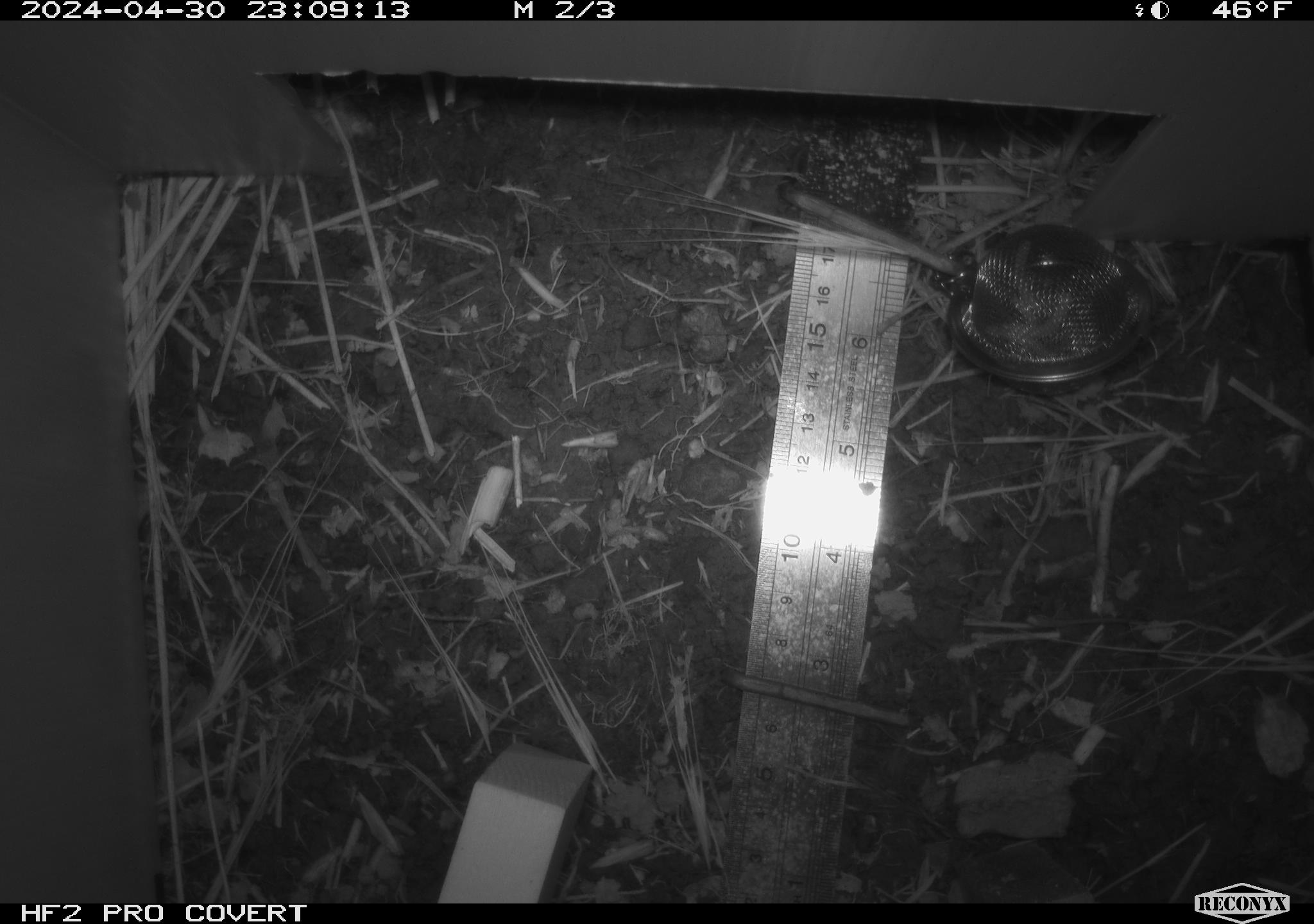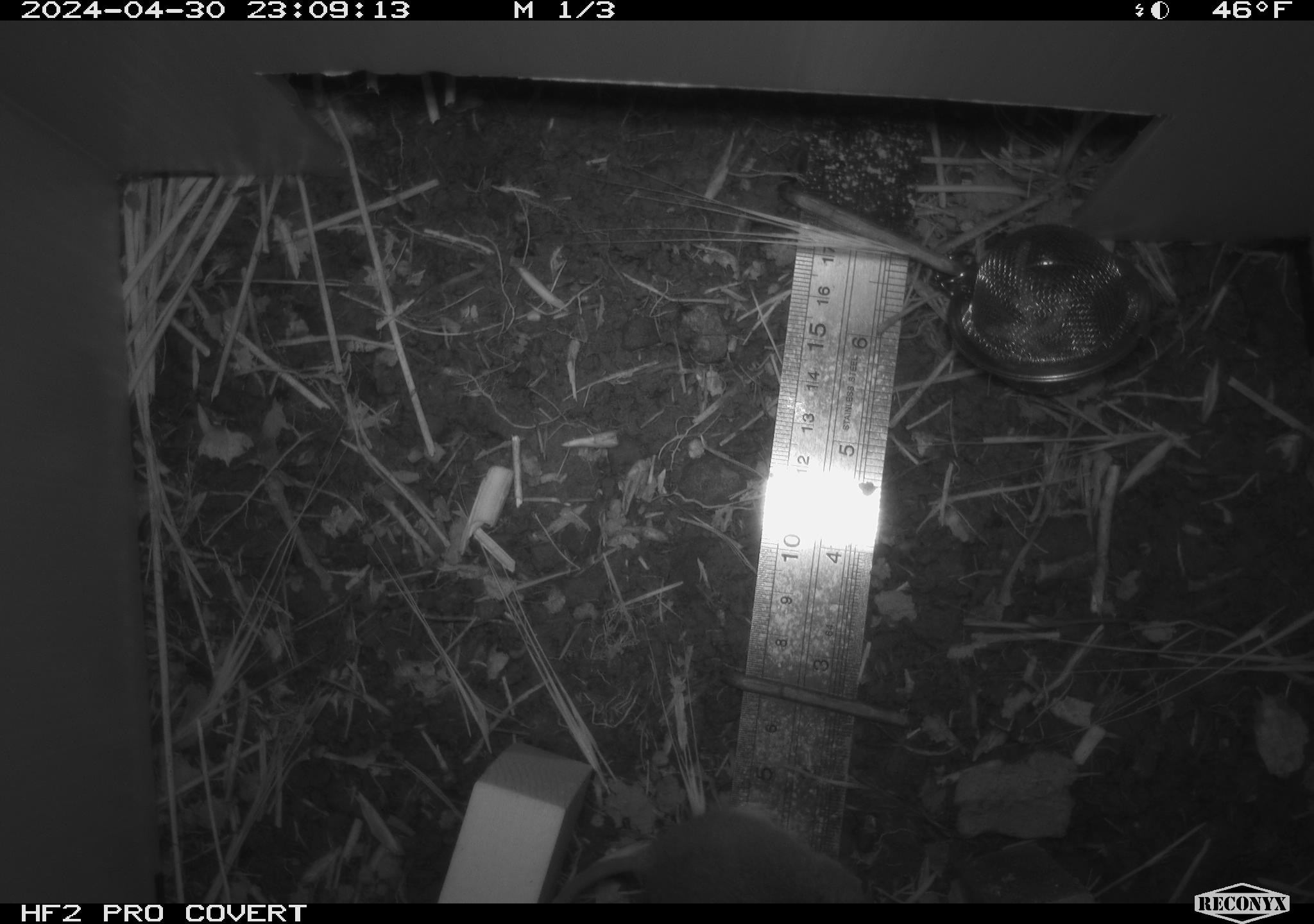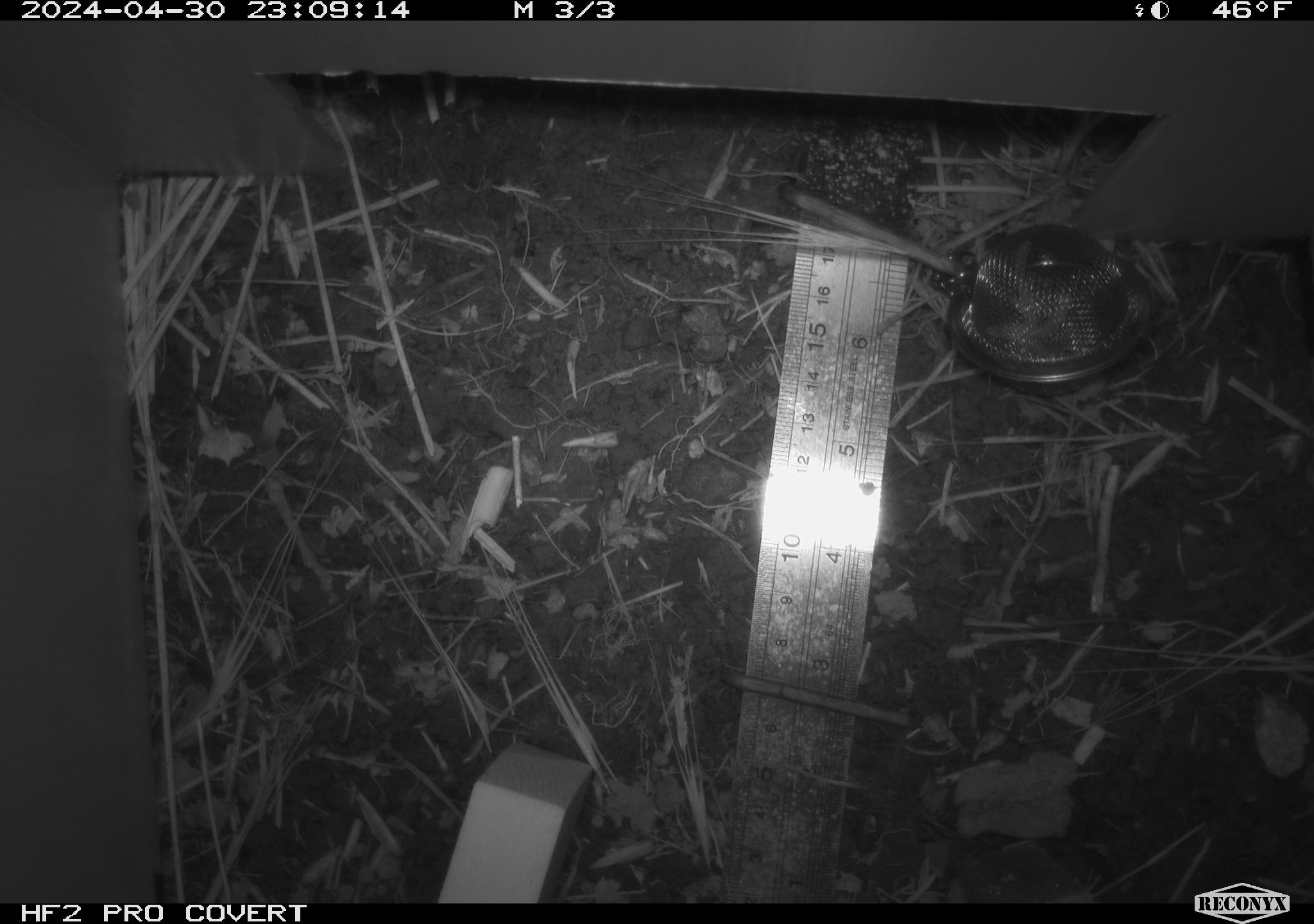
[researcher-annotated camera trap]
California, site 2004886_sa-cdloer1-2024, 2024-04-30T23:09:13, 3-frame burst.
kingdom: Animalia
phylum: Chordata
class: Mammalia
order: Rodentia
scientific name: Rodentia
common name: mouse species